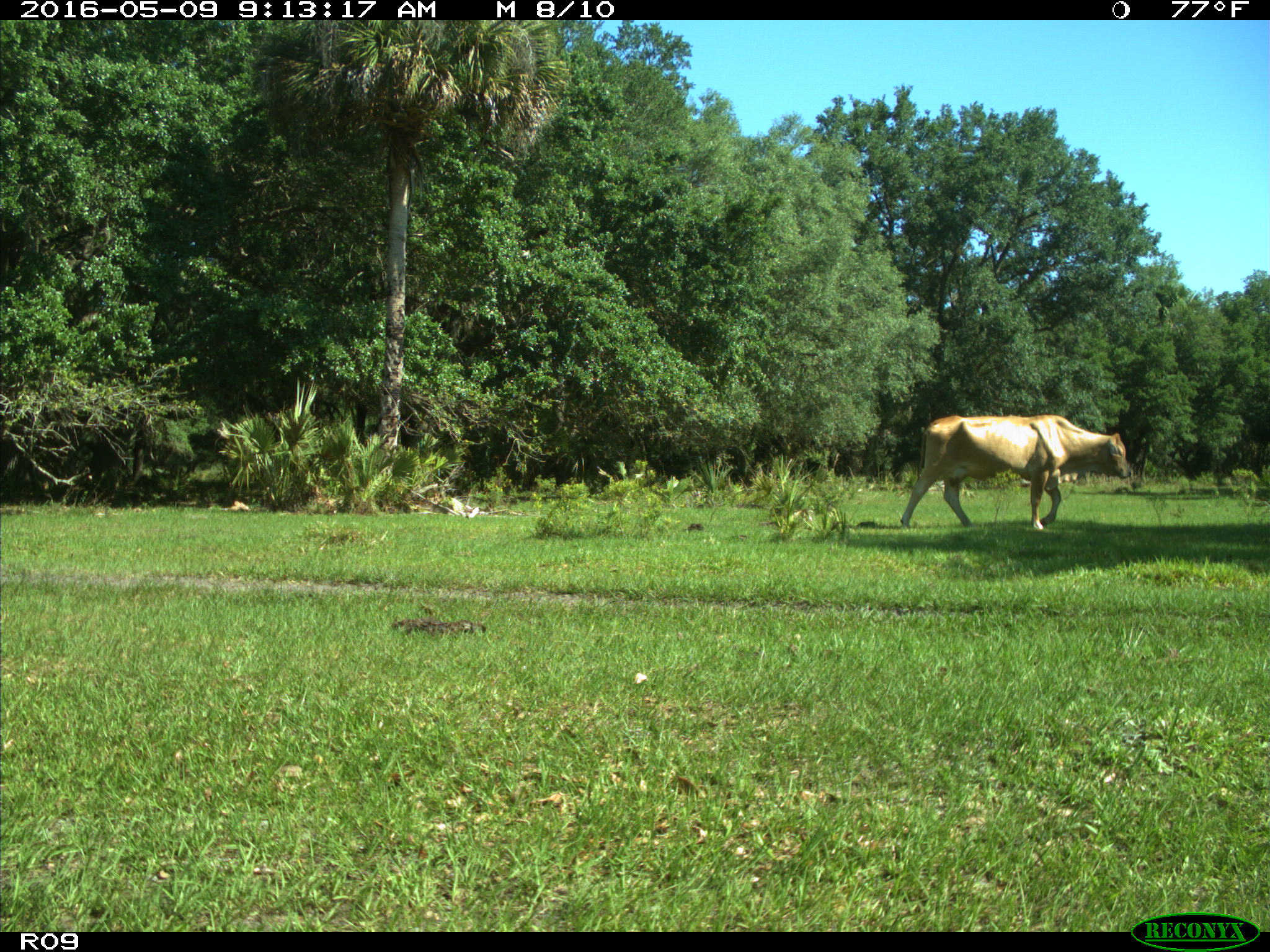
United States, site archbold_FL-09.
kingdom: Animalia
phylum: Chordata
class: Mammalia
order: Artiodactyla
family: Bovidae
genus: Bos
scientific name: Bos taurus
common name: domestic cow